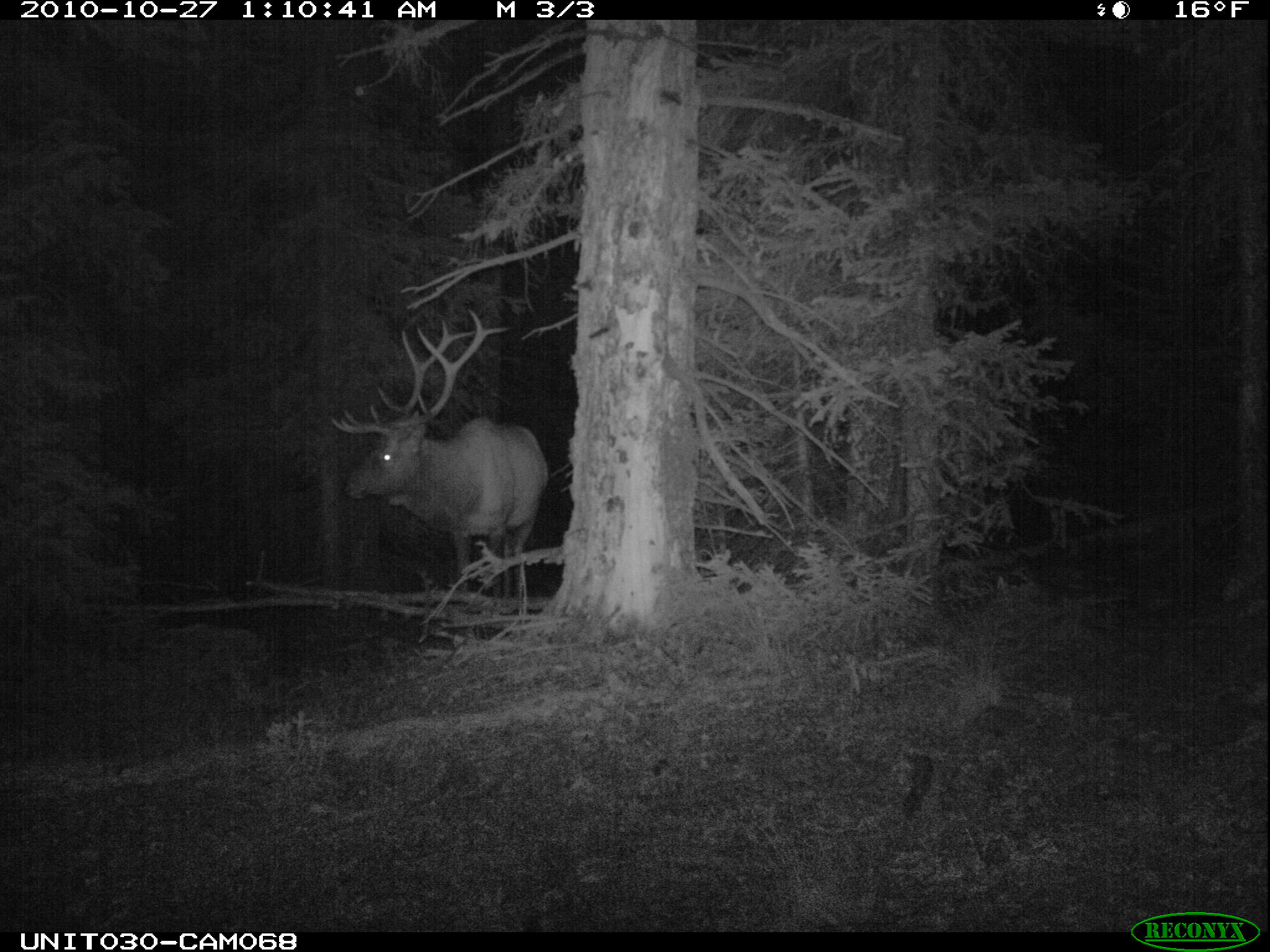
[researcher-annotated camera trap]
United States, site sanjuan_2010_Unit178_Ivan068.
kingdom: Animalia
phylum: Chordata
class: Mammalia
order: Artiodactyla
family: Cervidae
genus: Cervus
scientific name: Cervus elaphus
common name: red deer